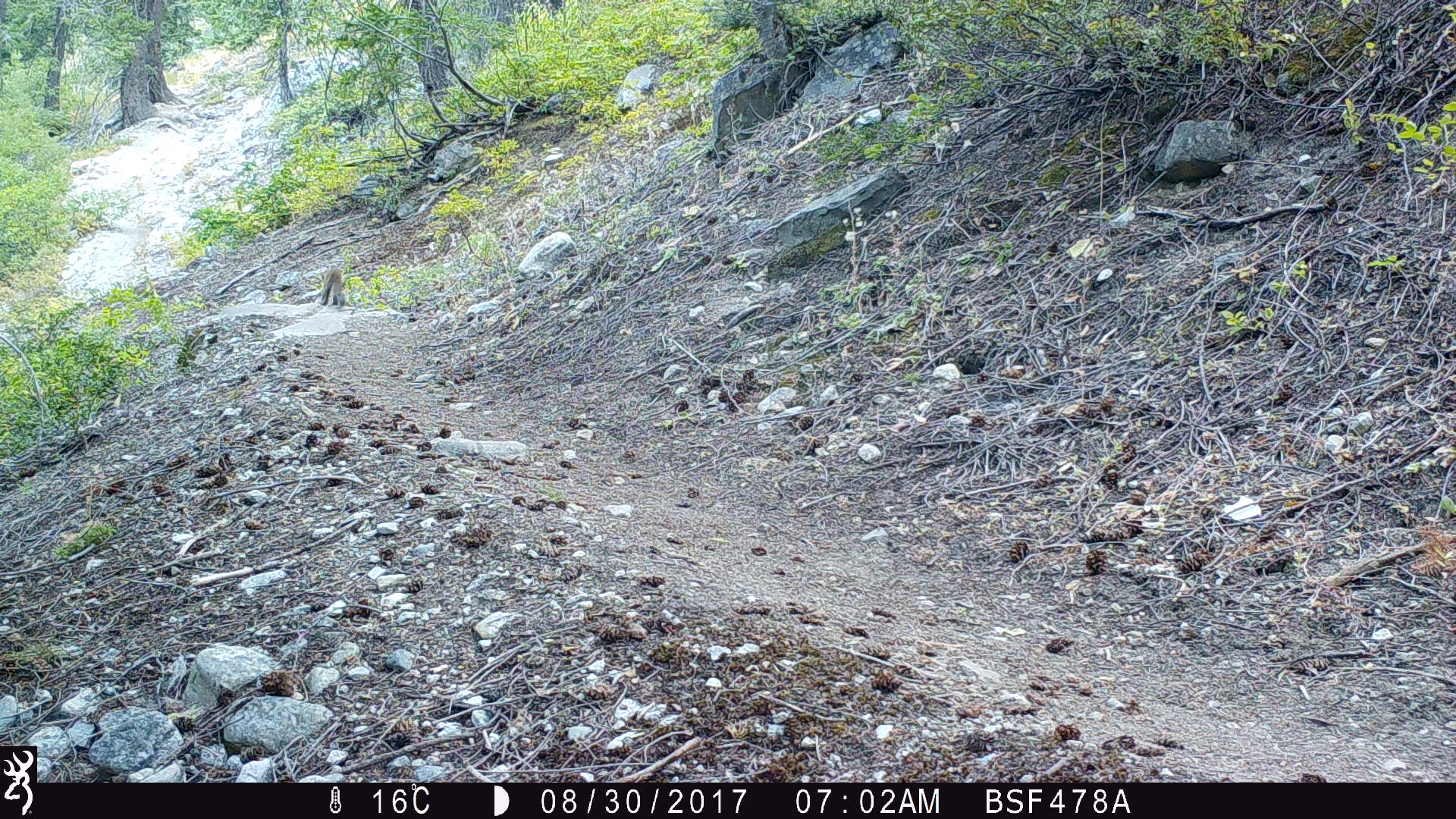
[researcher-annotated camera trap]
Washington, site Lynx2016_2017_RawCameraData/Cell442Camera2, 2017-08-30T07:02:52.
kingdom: Animalia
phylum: Chordata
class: Mammalia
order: Carnivora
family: Mustelidae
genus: Martes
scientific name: Martes americana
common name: american marten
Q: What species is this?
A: Martes americana (american marten).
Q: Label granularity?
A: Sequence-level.